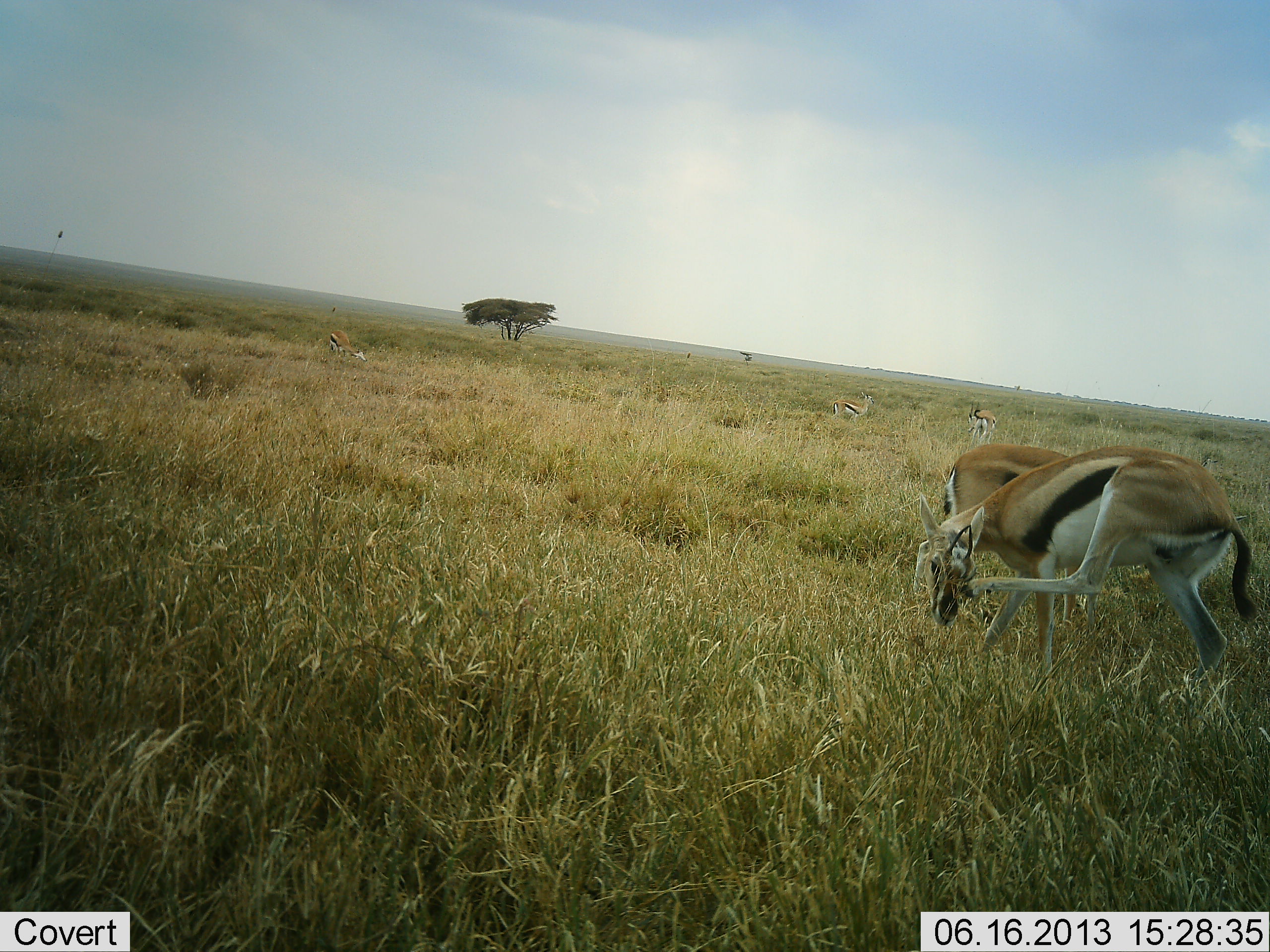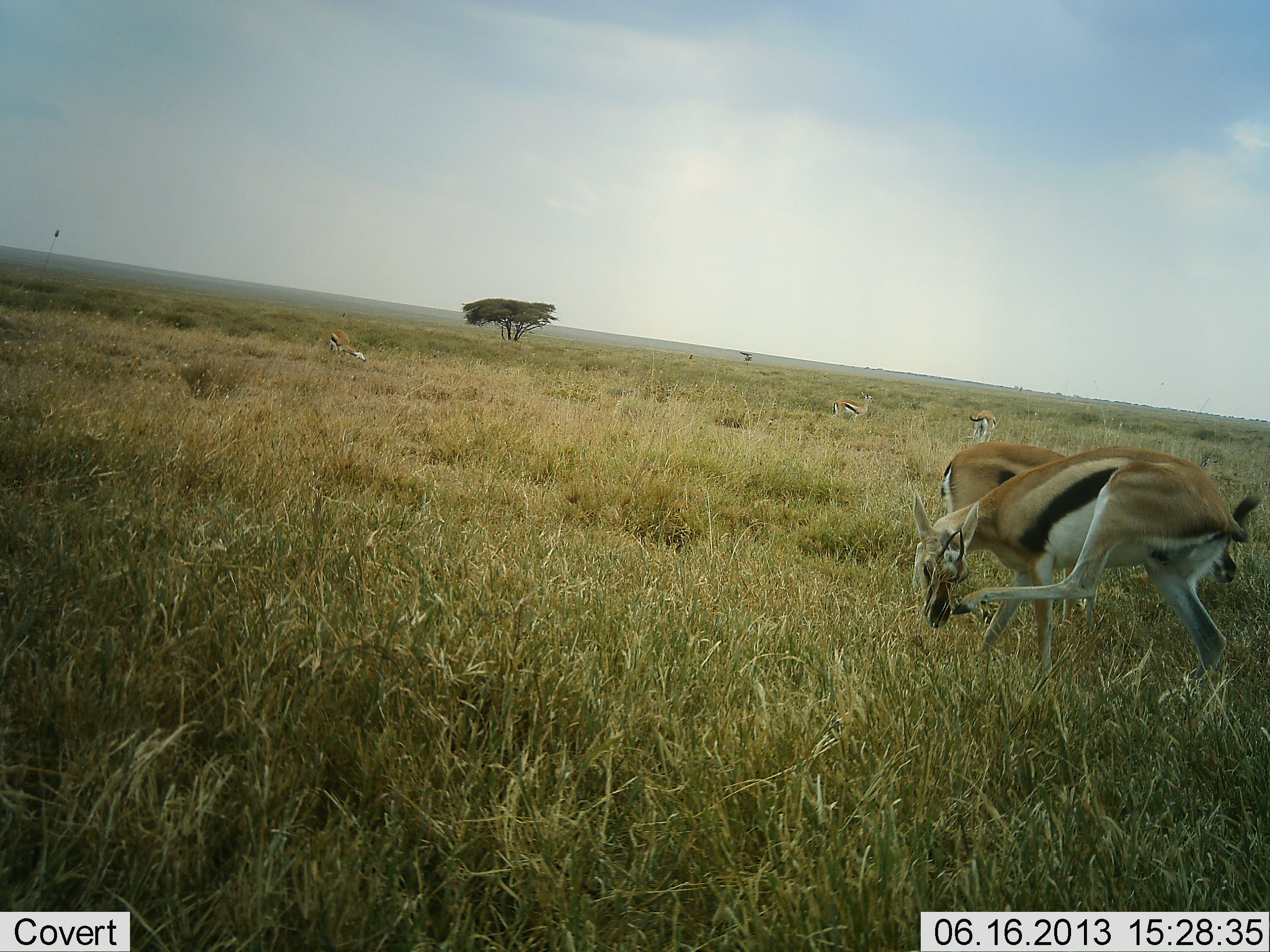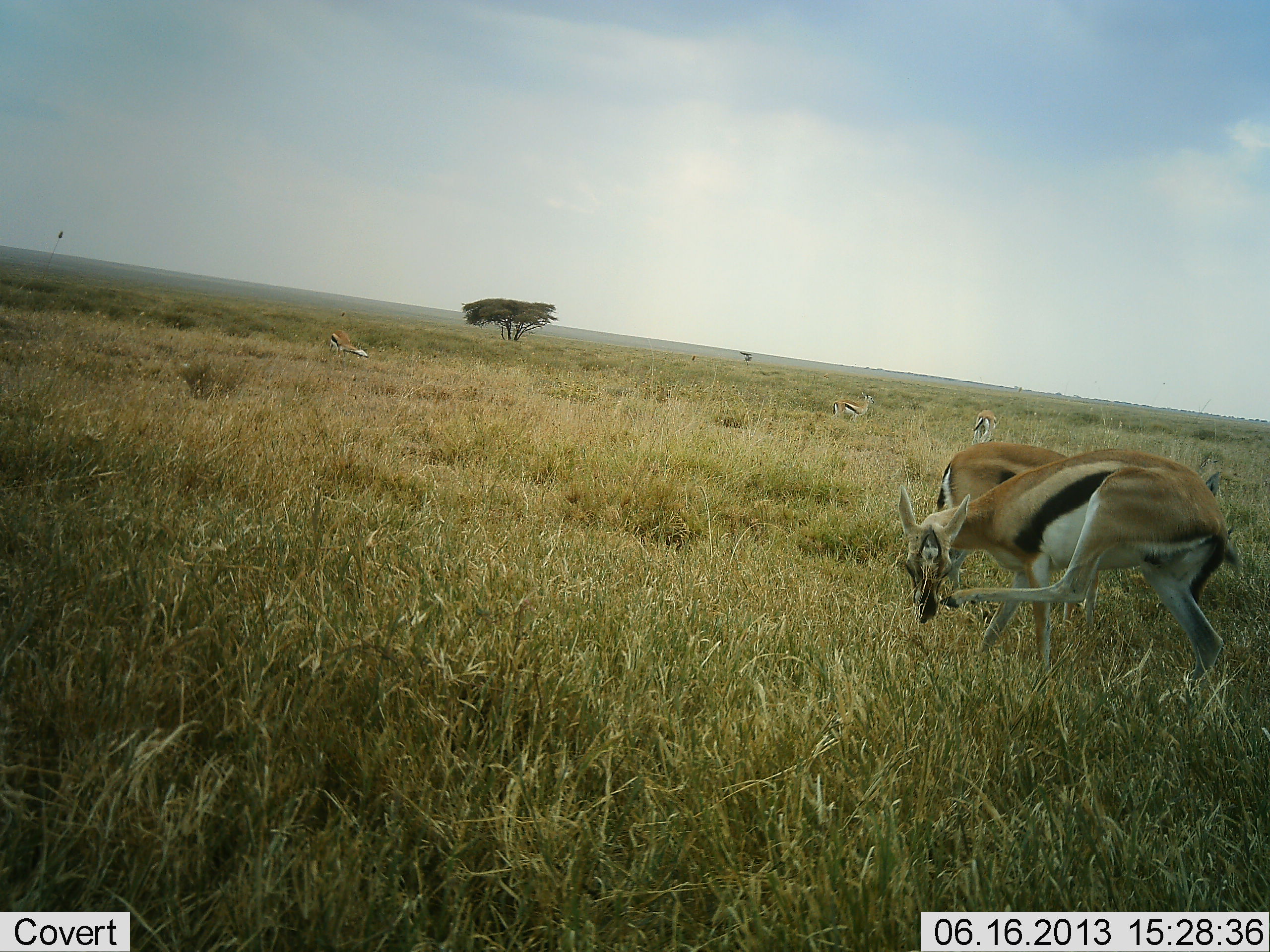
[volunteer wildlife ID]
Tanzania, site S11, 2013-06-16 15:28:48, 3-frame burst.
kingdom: Animalia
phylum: Chordata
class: Mammalia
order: Artiodactyla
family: Bovidae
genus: Eudorcas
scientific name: Eudorcas thomsonii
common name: thomson's gazelle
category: gazellethomsons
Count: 5.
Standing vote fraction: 80%.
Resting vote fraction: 0%.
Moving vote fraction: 20%.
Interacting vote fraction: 0%.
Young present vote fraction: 0%.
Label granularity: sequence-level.